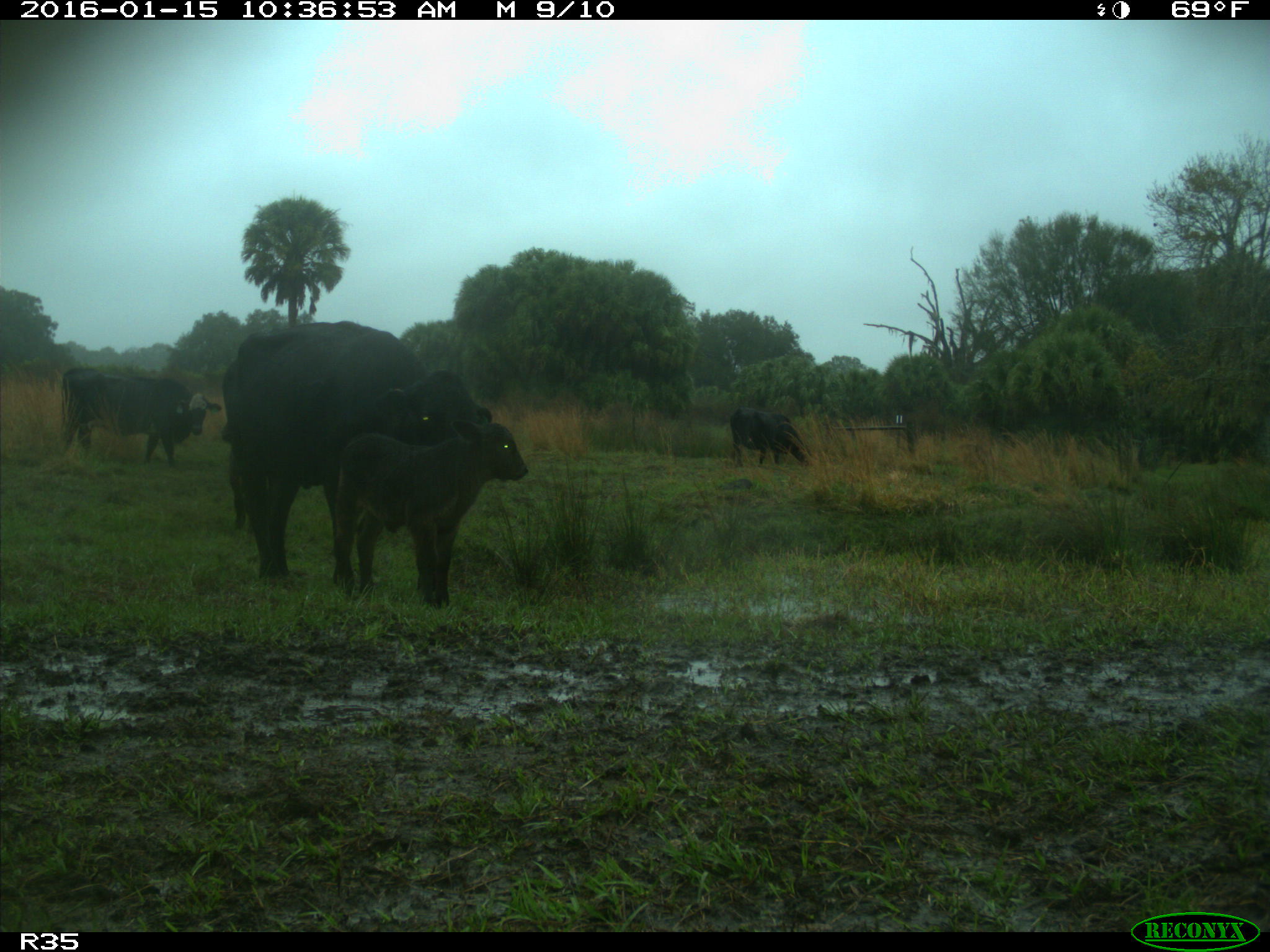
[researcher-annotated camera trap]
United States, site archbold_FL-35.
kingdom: Animalia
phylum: Chordata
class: Mammalia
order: Artiodactyla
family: Bovidae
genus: Bos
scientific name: Bos taurus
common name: domestic cow